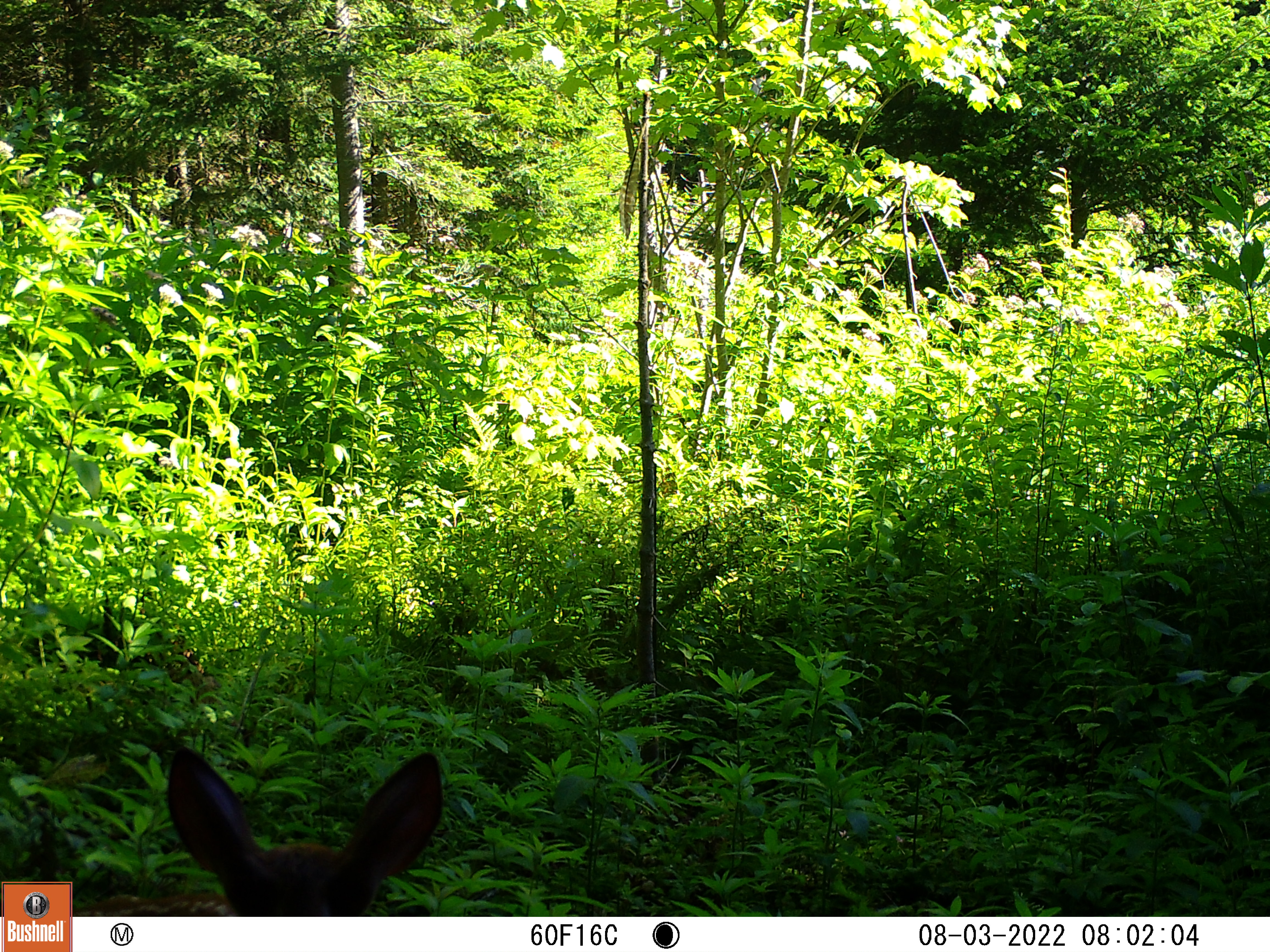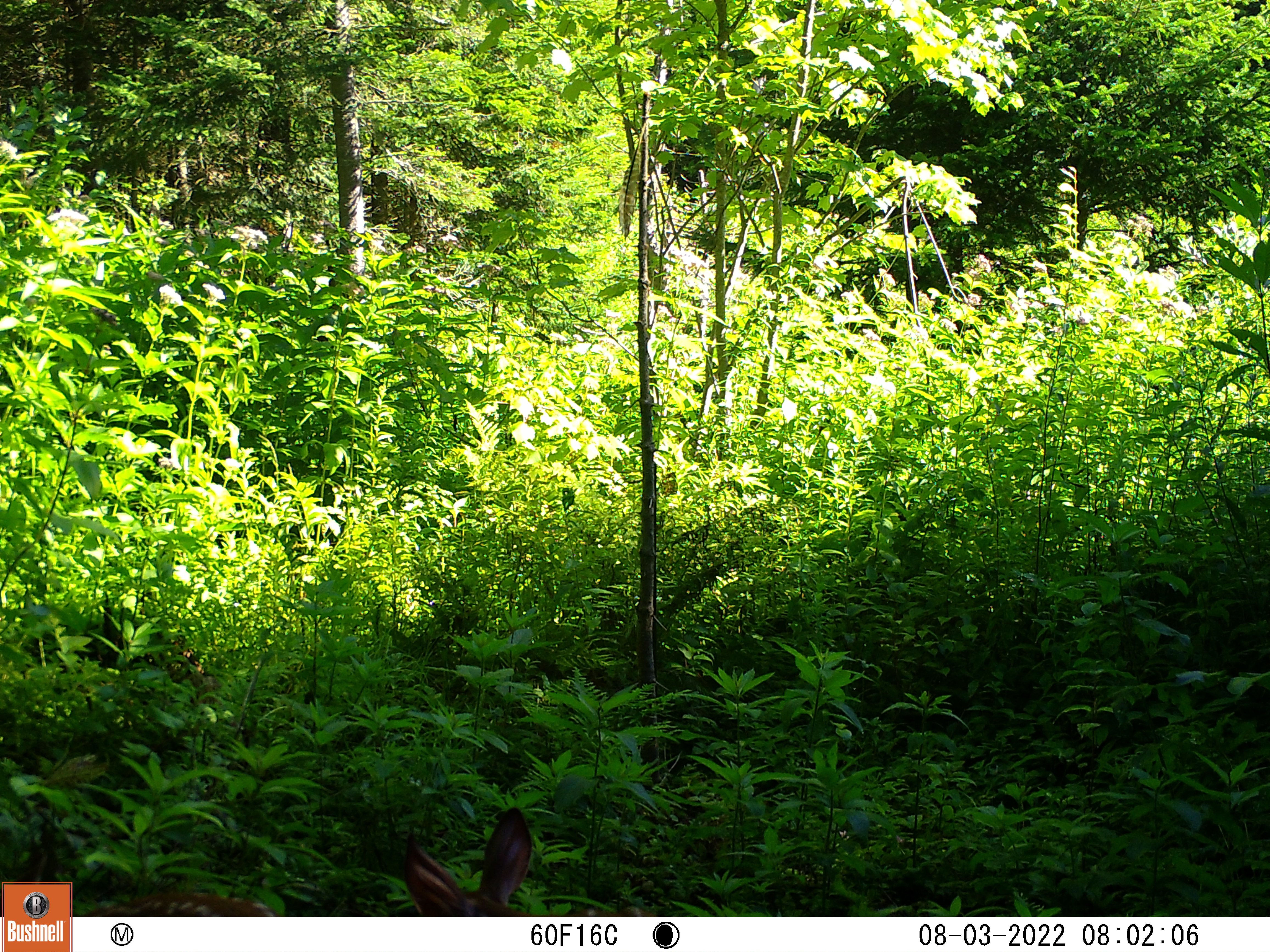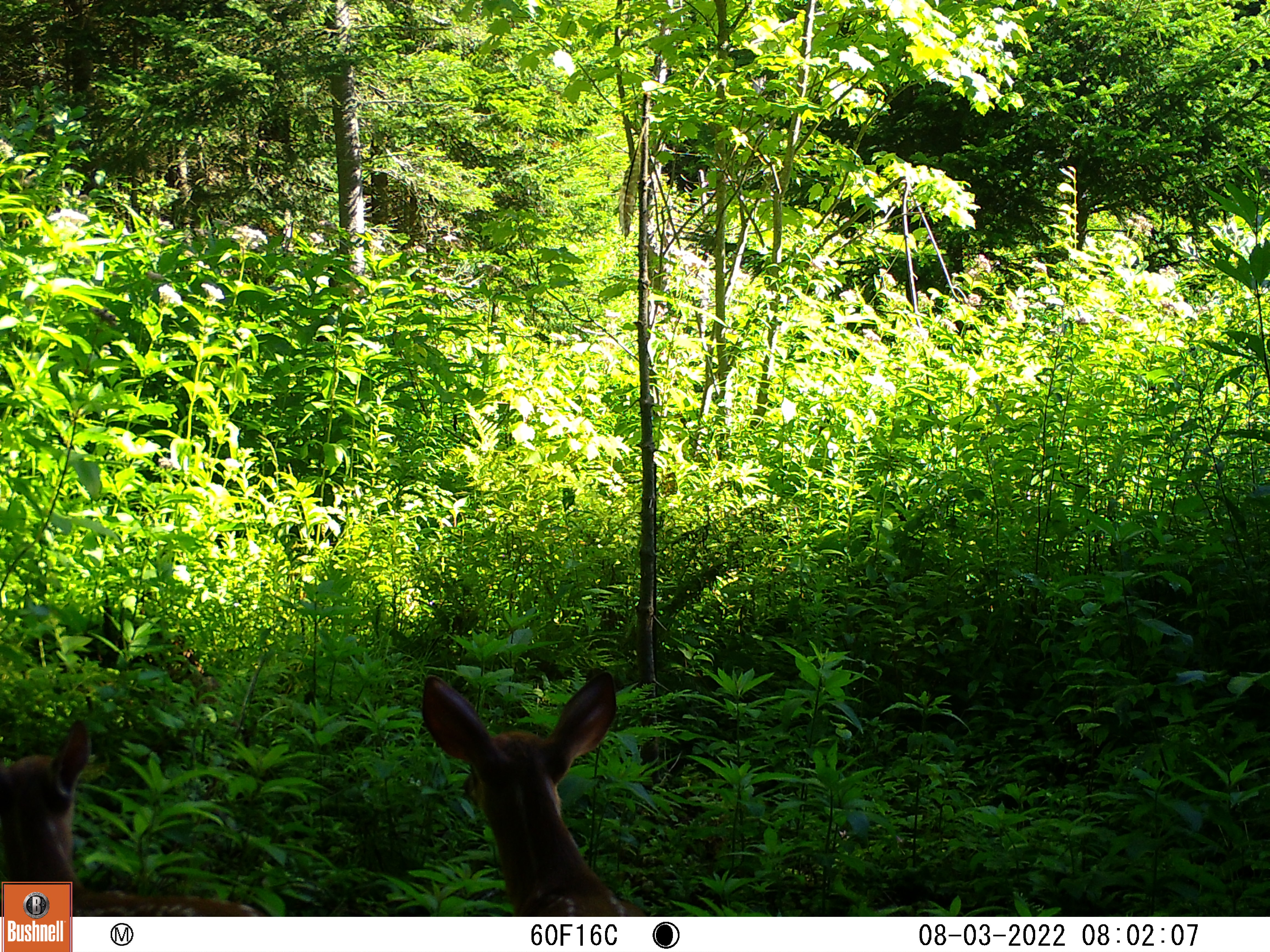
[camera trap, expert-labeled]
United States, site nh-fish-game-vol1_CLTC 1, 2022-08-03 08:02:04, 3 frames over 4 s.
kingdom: Animalia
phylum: Chordata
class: Mammalia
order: Artiodactyla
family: Cervidae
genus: Odocoileus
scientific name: Odocoileus virginianus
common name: white-tailed deer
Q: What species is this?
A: White-tailed deer (Odocoileus virginianus).